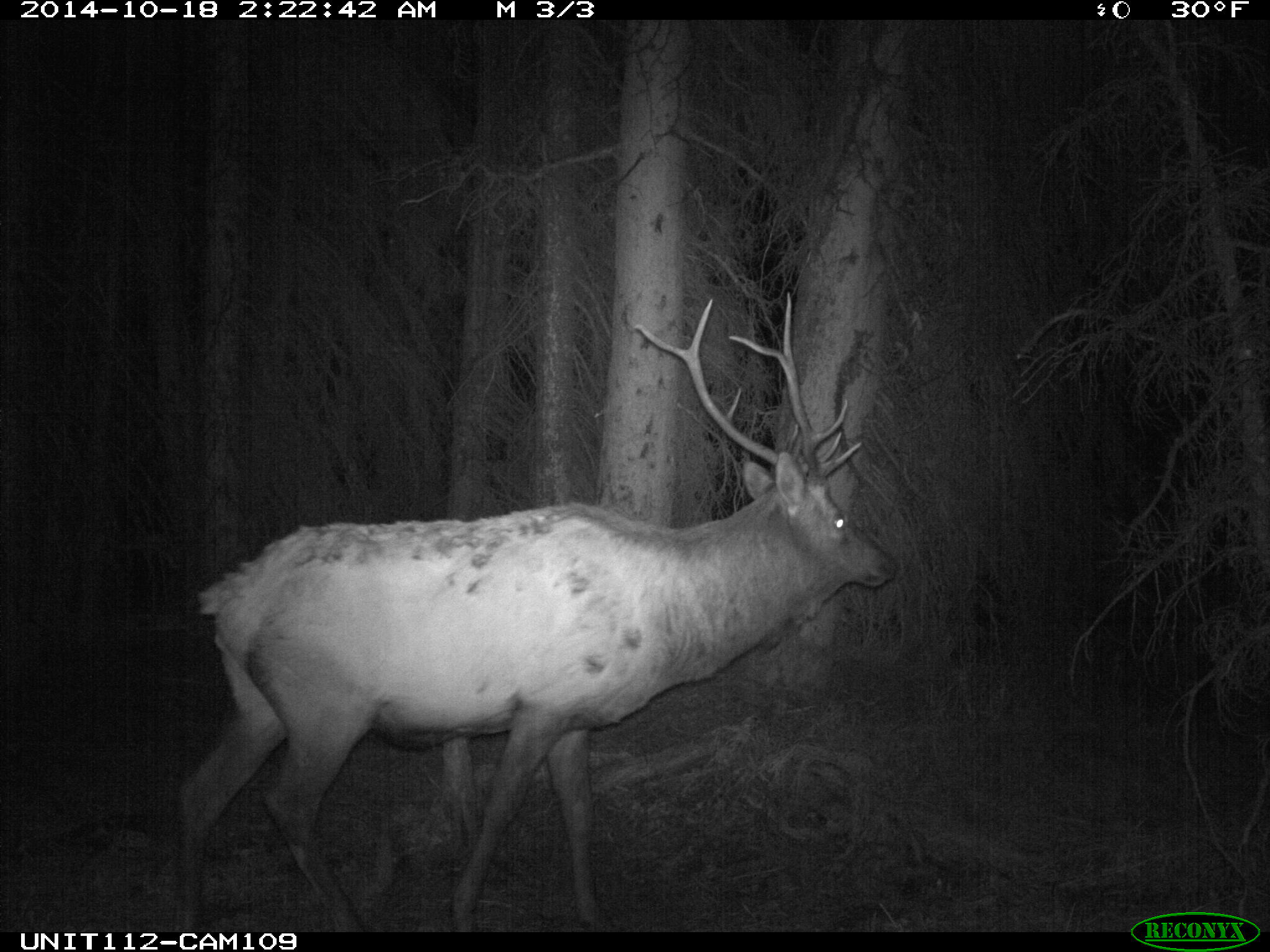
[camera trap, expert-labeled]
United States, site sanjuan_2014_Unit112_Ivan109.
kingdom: Animalia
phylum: Chordata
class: Mammalia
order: Artiodactyla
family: Cervidae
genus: Cervus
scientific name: Cervus elaphus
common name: red deer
Cervus elaphus (red deer).